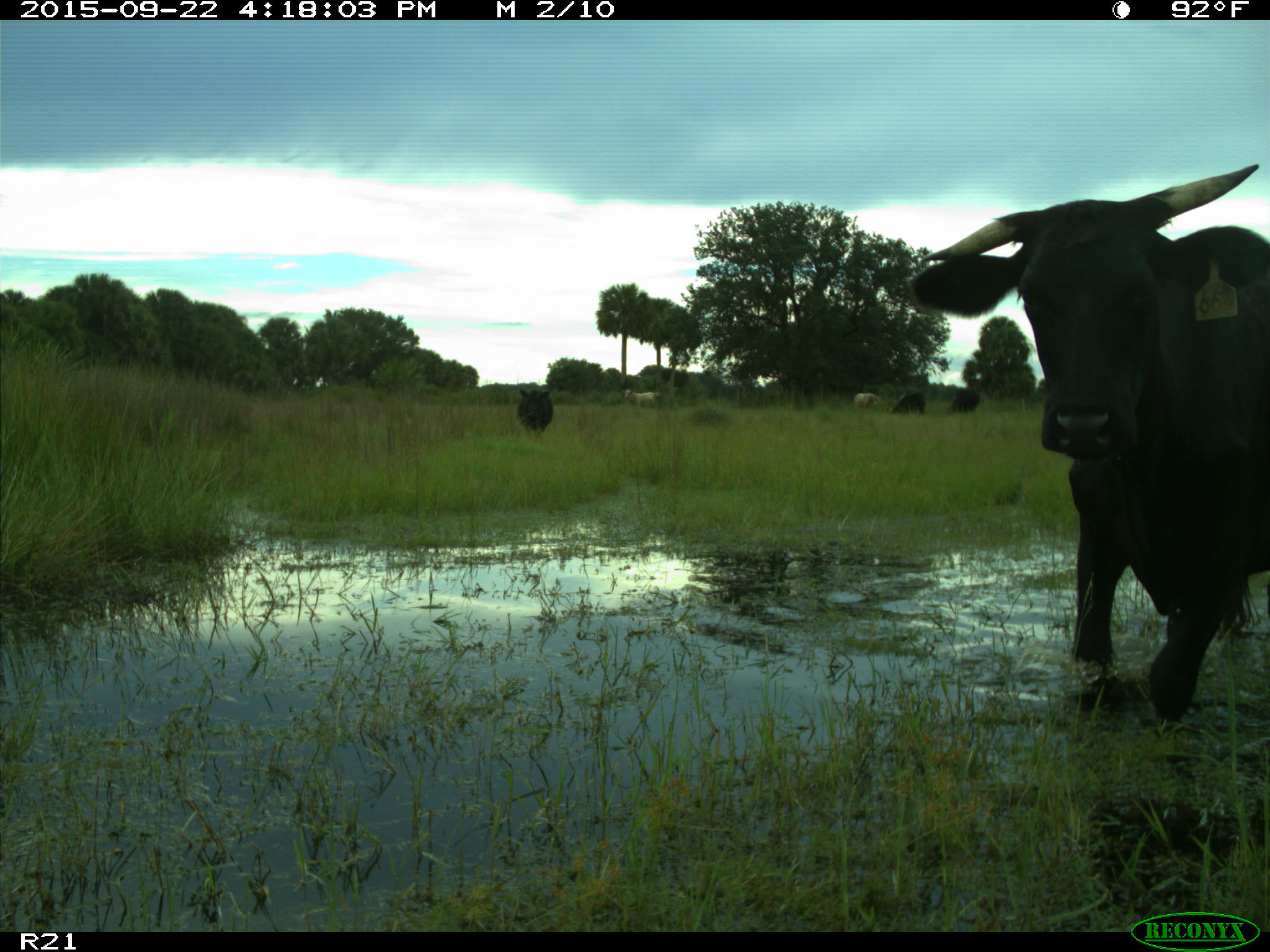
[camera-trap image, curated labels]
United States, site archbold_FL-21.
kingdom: Animalia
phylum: Chordata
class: Mammalia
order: Artiodactyla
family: Bovidae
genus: Bos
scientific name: Bos taurus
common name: domestic cow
Bos taurus (domestic cow).